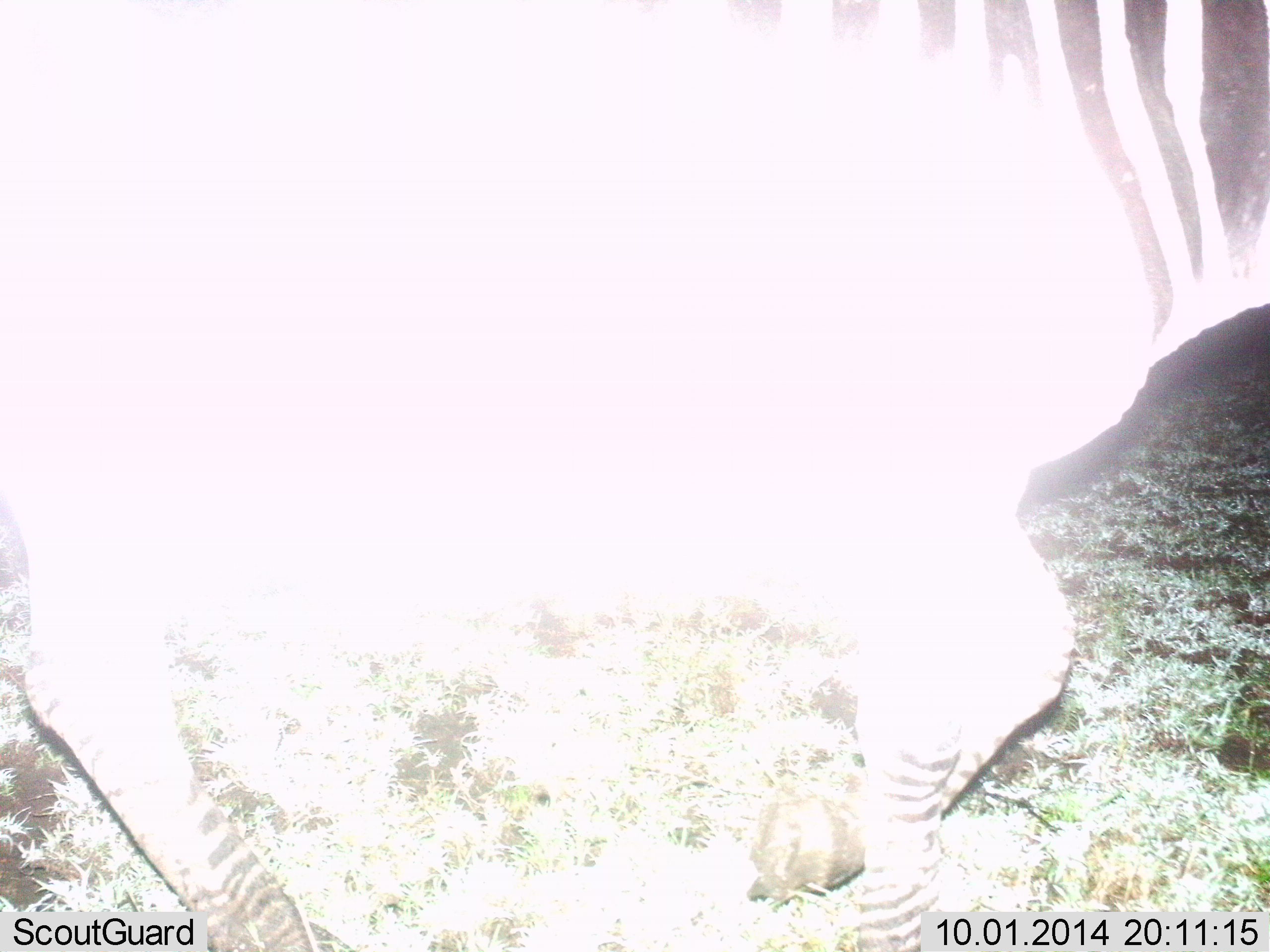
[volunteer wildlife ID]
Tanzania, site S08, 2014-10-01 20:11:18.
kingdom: Animalia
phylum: Chordata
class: Mammalia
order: Perissodactyla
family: Equidae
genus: Equus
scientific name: Equus quagga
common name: plains zebra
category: zebra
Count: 1.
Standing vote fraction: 50%.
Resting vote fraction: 10%.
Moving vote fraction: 40%.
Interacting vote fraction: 0%.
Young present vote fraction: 0%.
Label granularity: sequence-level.